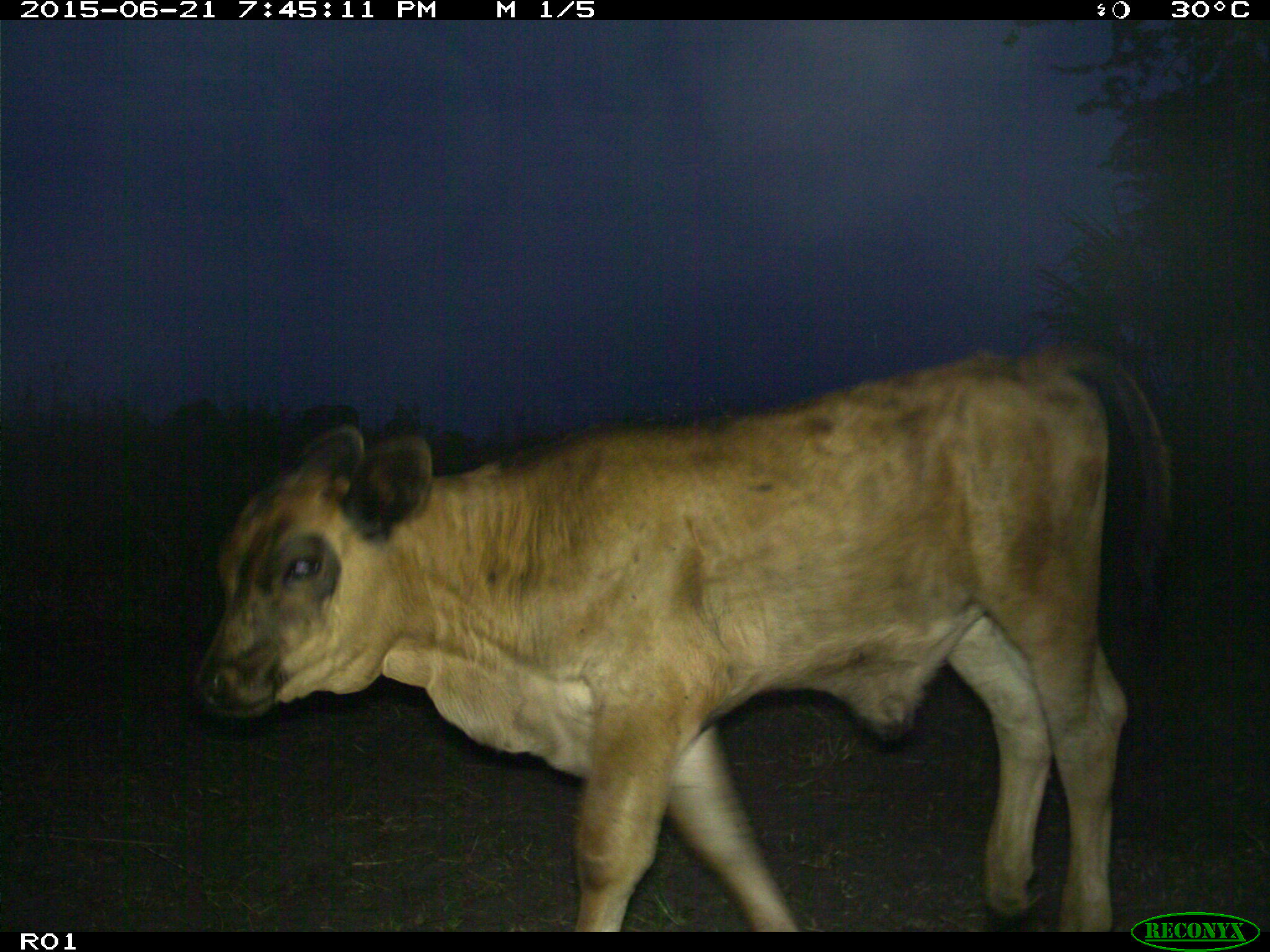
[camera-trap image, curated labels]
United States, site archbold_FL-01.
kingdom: Animalia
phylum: Chordata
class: Mammalia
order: Artiodactyla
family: Bovidae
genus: Bos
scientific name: Bos taurus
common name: domestic cow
Bos taurus (domestic cow).